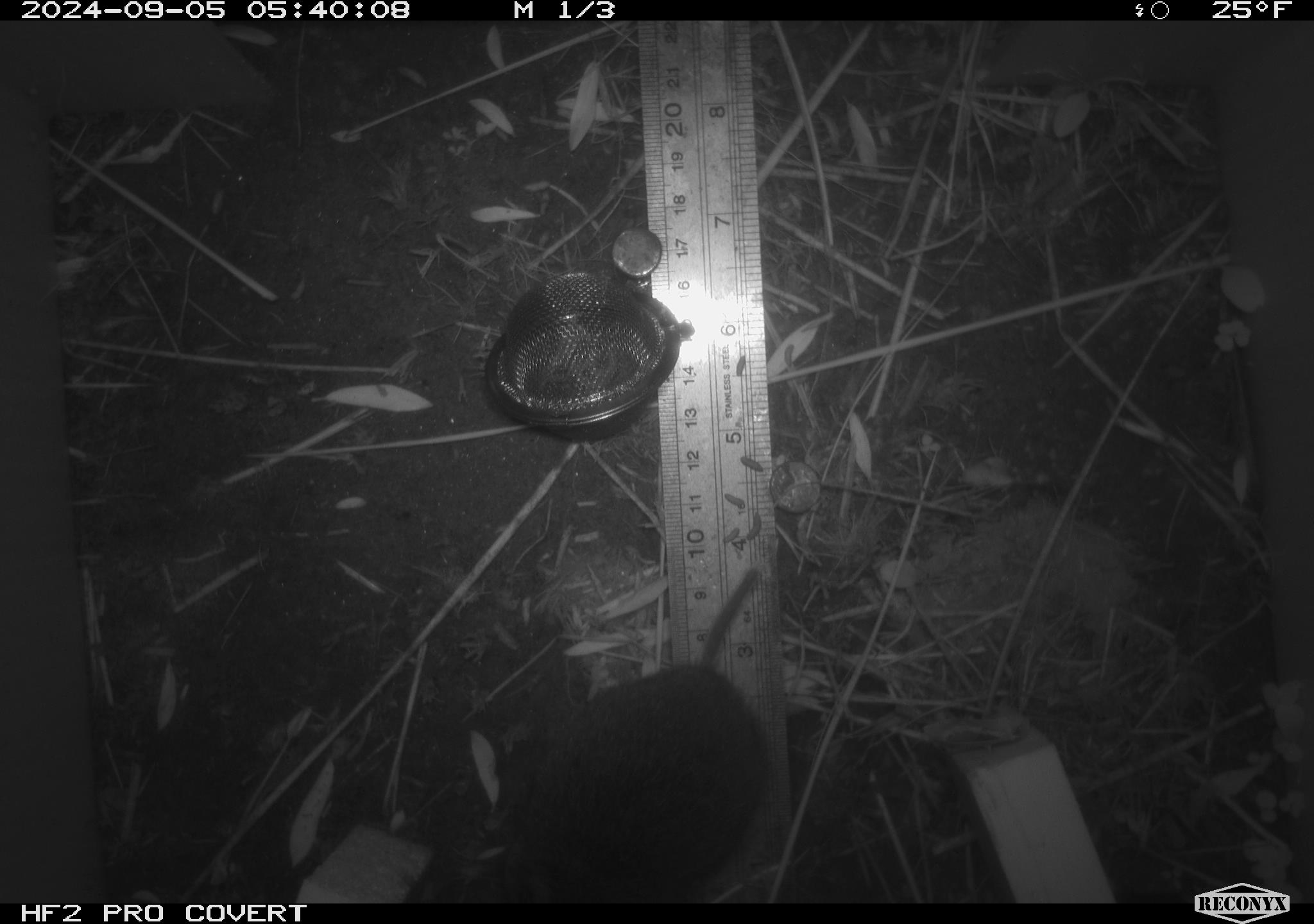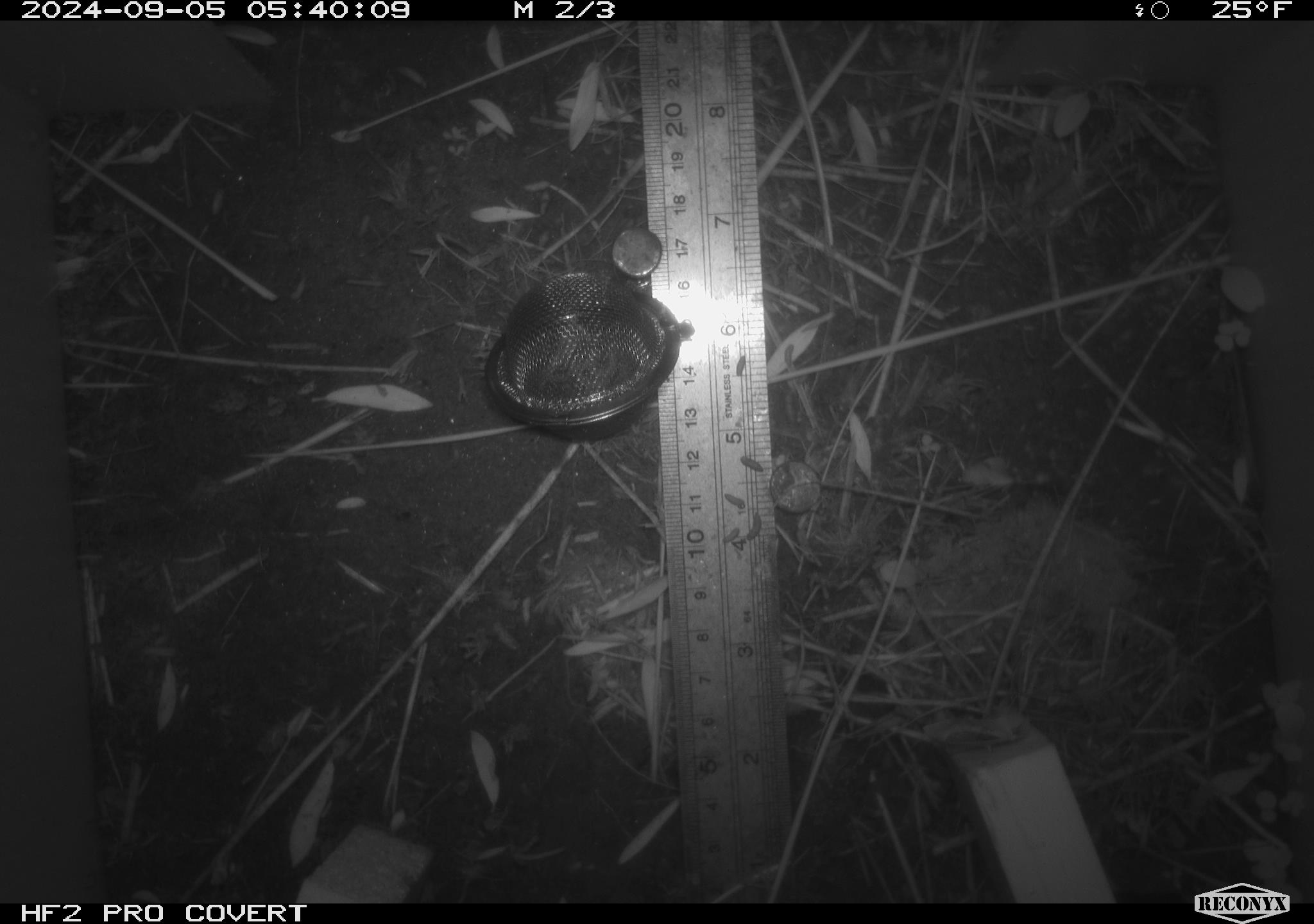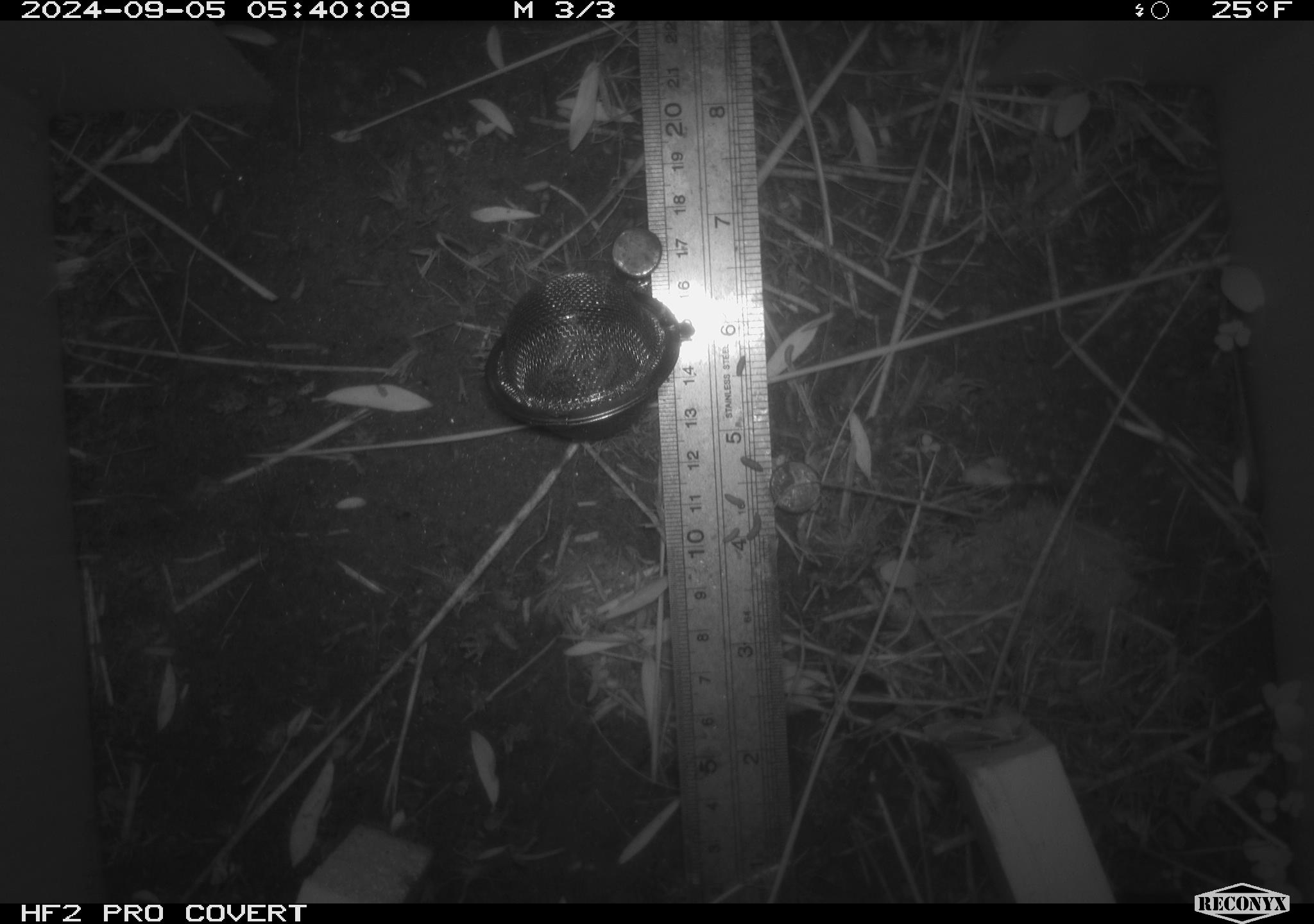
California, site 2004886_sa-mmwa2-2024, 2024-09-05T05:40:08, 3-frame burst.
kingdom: Animalia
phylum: Chordata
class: Mammalia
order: Rodentia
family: Cricetidae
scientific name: Arvicolinae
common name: voles, lemmings, and muskrats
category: arvicolinae subfamily